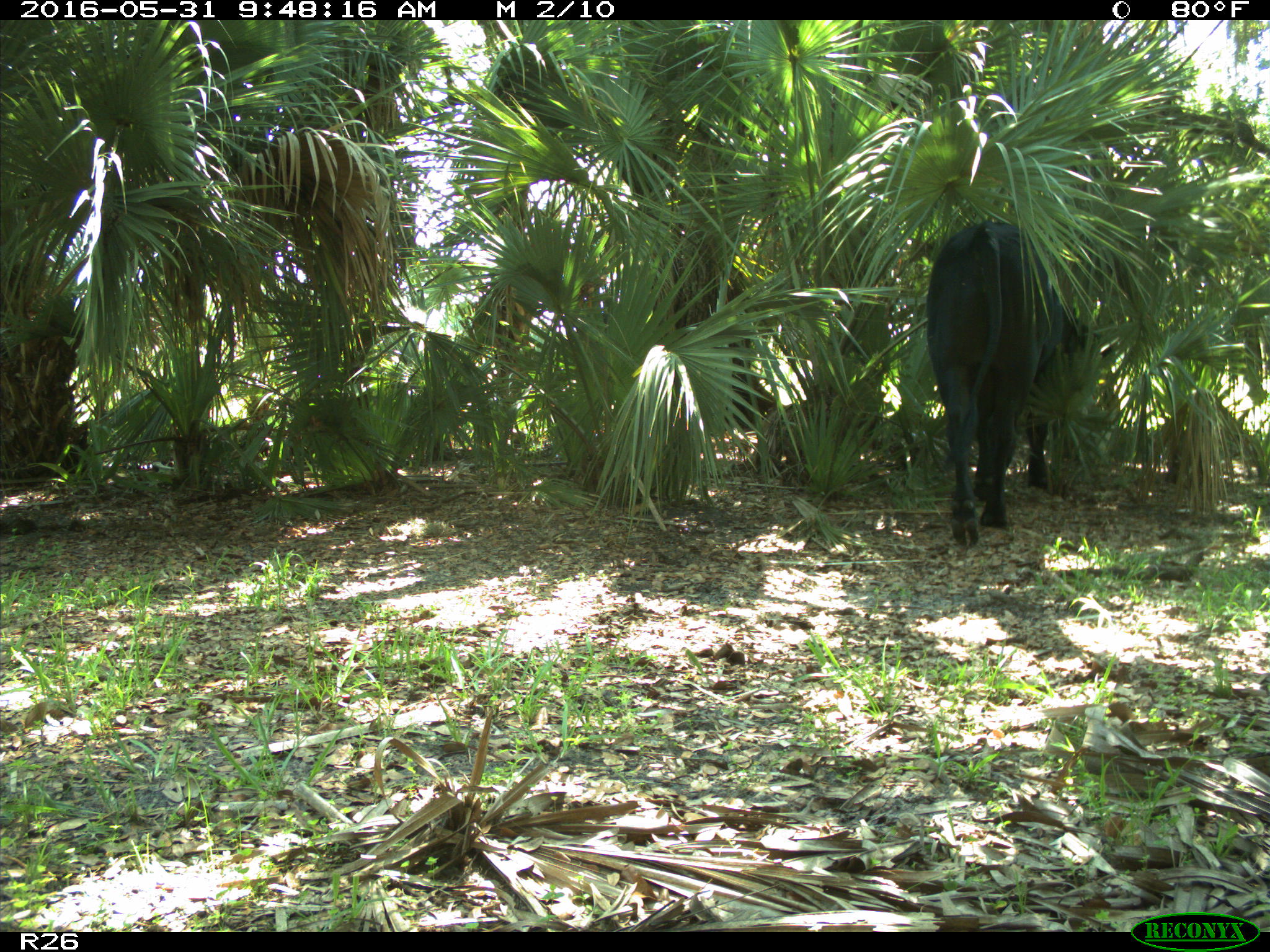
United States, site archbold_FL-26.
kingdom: Animalia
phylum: Chordata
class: Mammalia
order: Artiodactyla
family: Bovidae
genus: Bos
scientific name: Bos taurus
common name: domestic cow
Bos taurus (domestic cow).